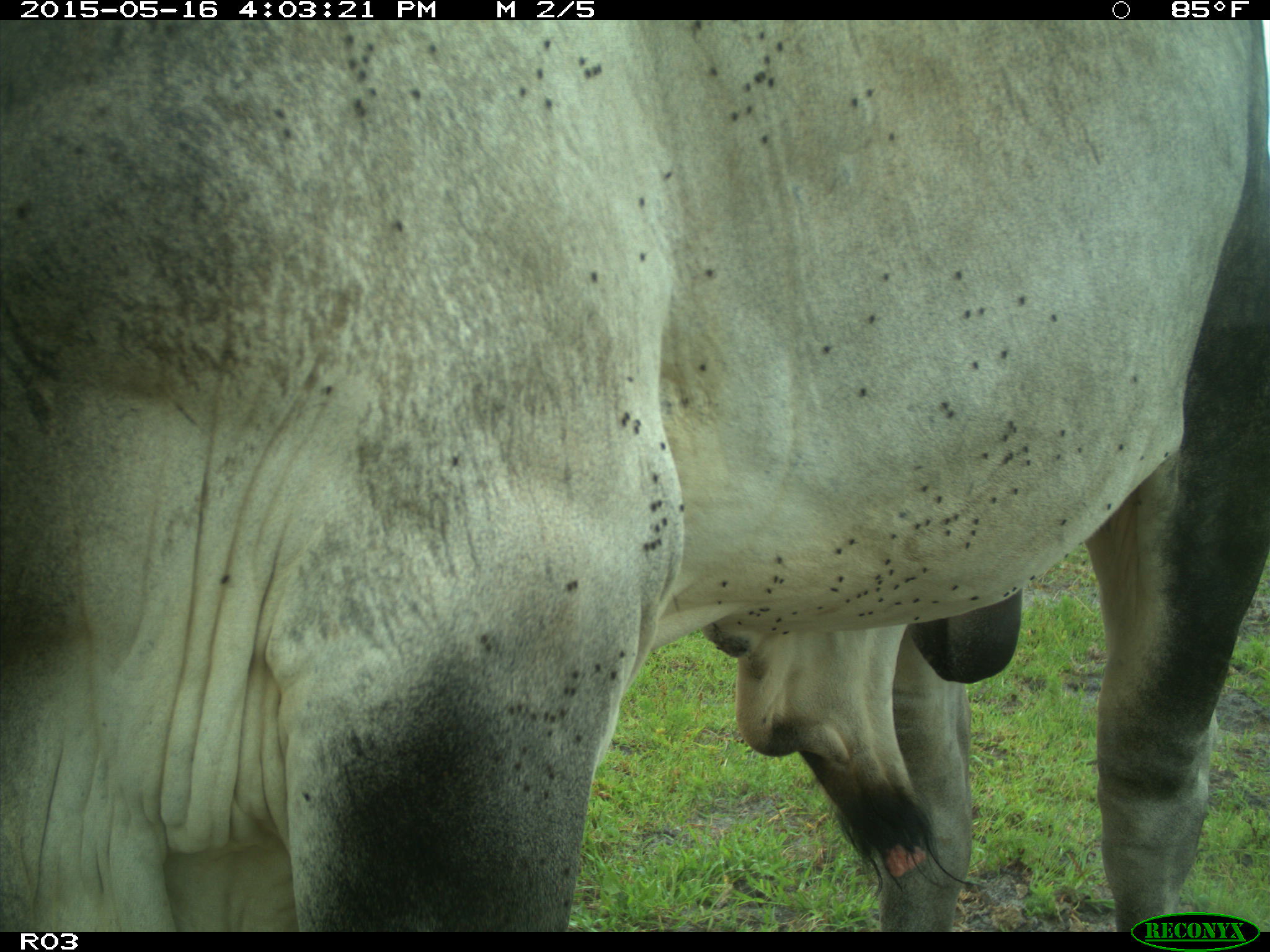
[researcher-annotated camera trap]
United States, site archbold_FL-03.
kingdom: Animalia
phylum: Chordata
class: Mammalia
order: Artiodactyla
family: Bovidae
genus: Bos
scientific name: Bos taurus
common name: domestic cow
Bos taurus (domestic cow).